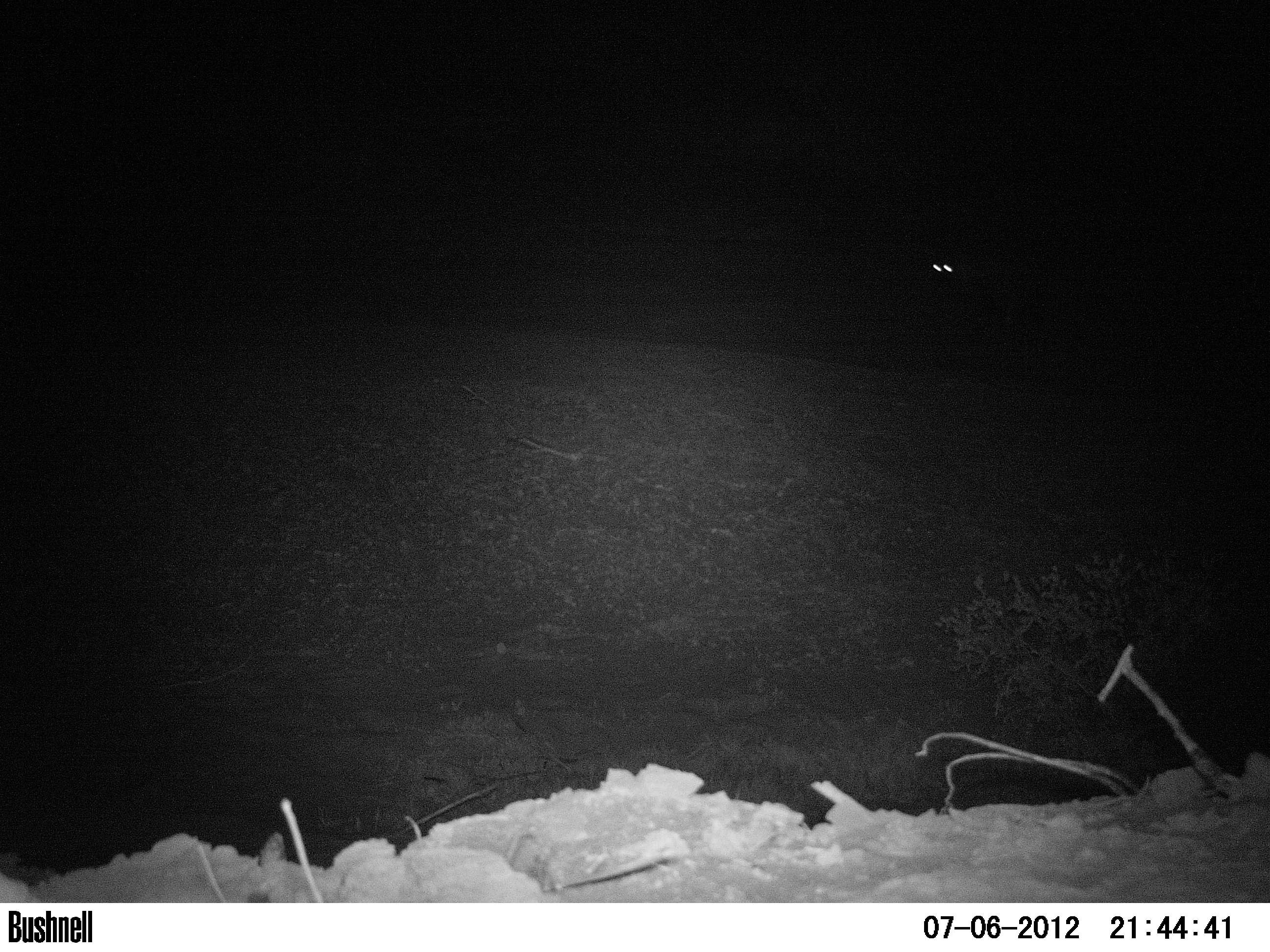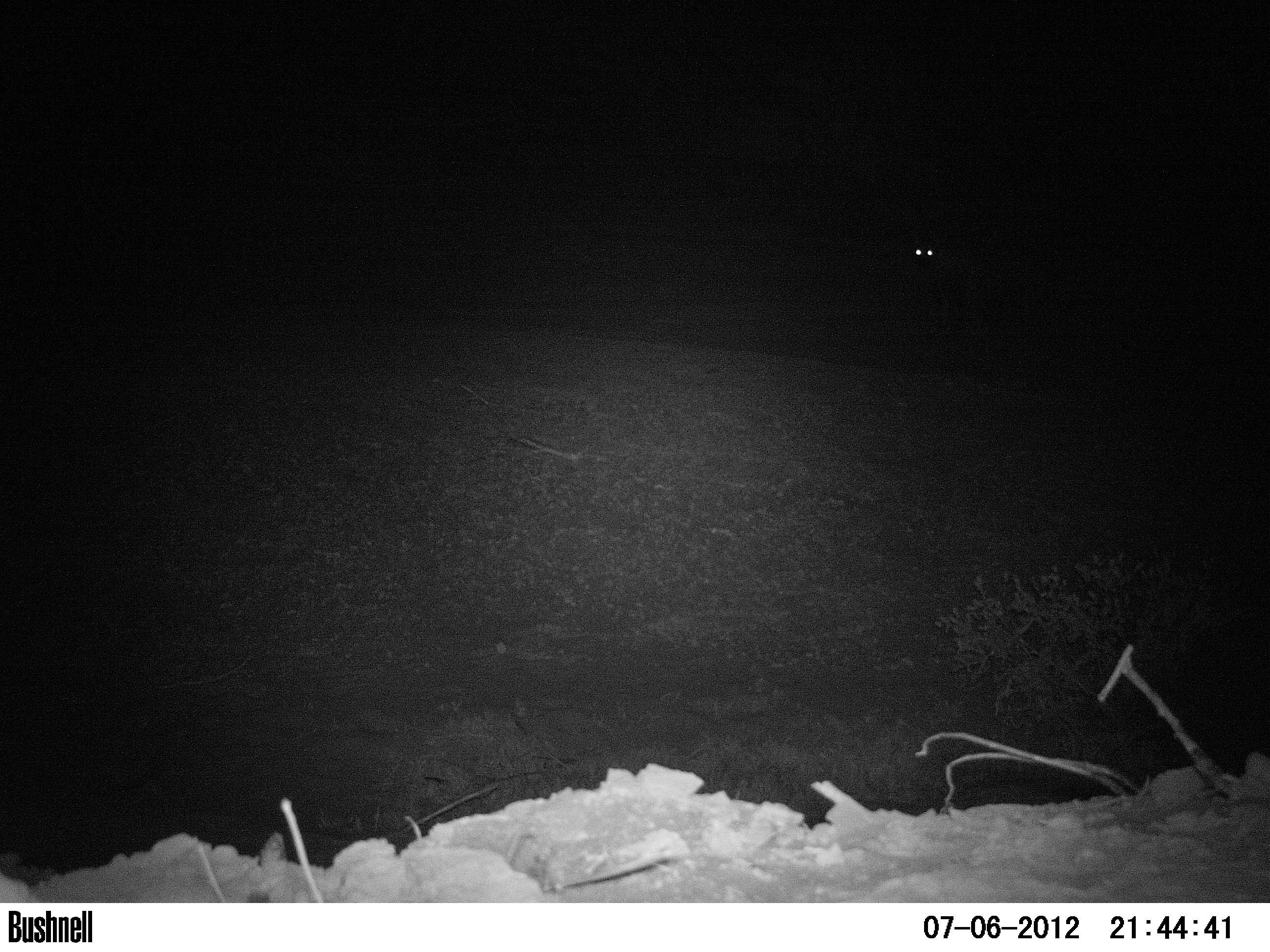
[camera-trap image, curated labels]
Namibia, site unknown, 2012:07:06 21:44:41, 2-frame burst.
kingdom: Animalia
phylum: Chordata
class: Mammalia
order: Carnivora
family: Hyaenidae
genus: Parahyaena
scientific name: Parahyaena brunnea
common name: brown hyena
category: hyaena brunnea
Hyaena brunnea (brown hyena) (Parahyaena brunnea).